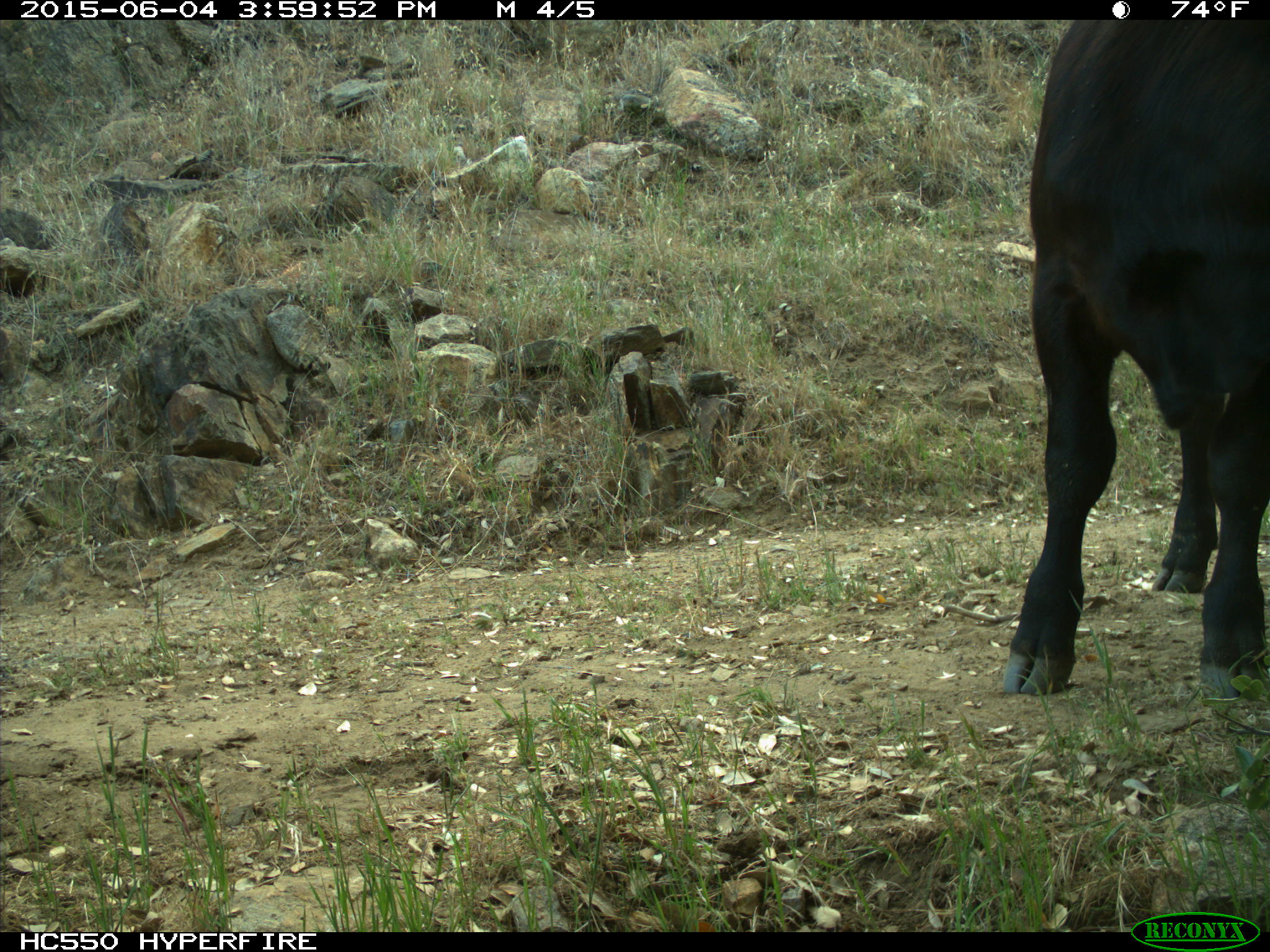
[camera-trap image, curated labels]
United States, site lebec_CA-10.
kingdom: Animalia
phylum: Chordata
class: Mammalia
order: Artiodactyla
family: Bovidae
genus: Bos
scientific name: Bos taurus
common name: domestic cow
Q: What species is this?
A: Bos taurus (domestic cow).